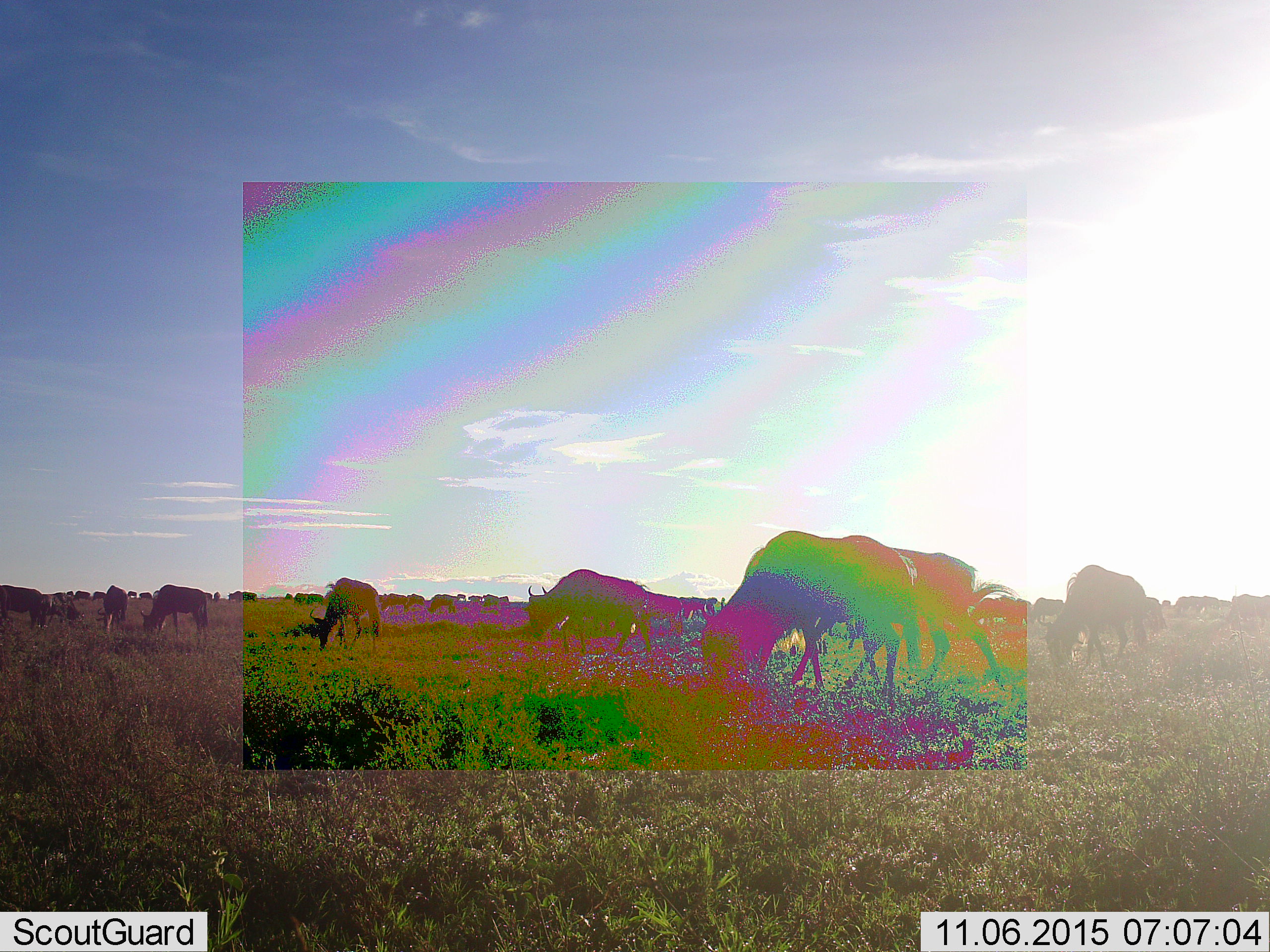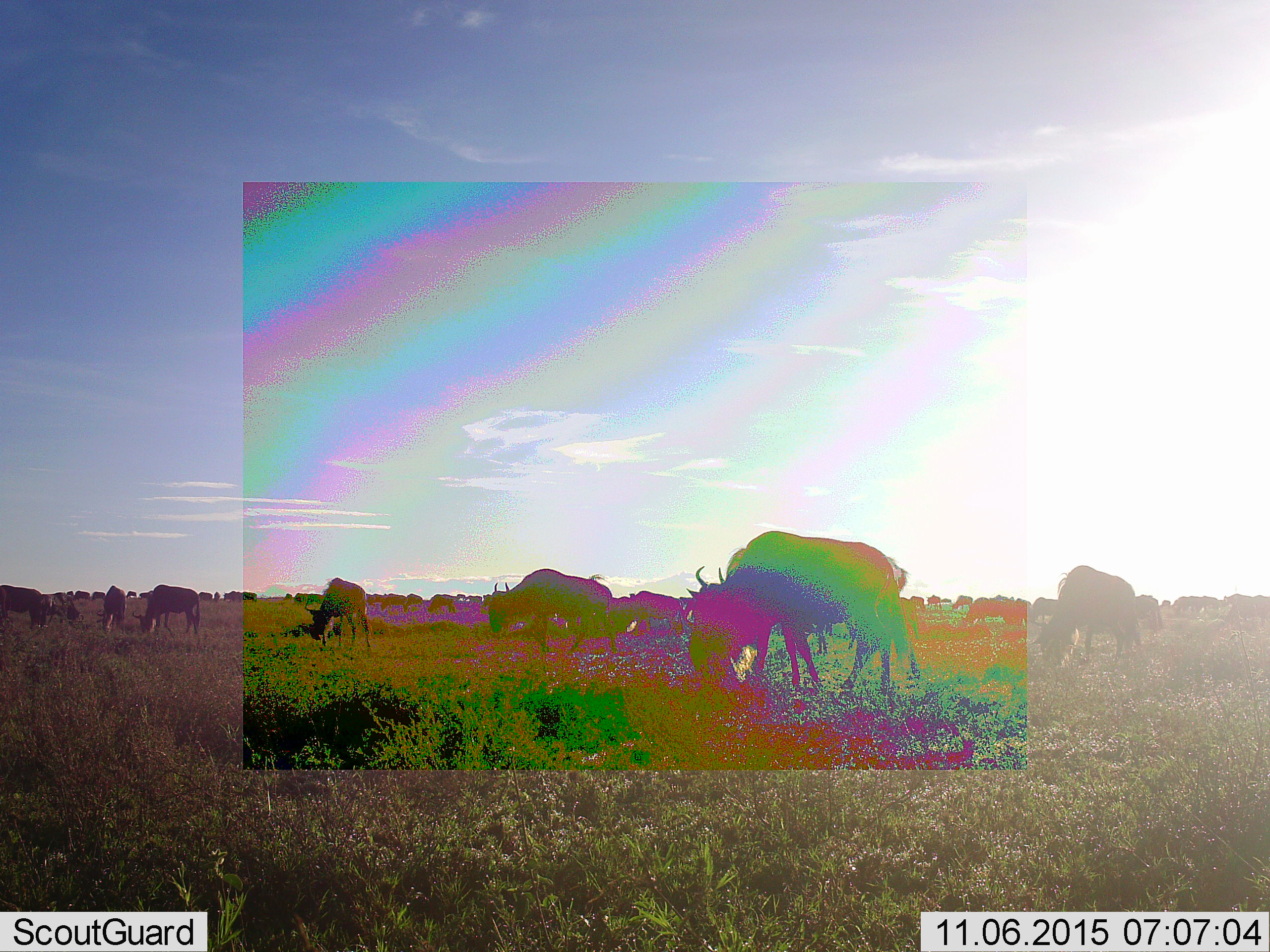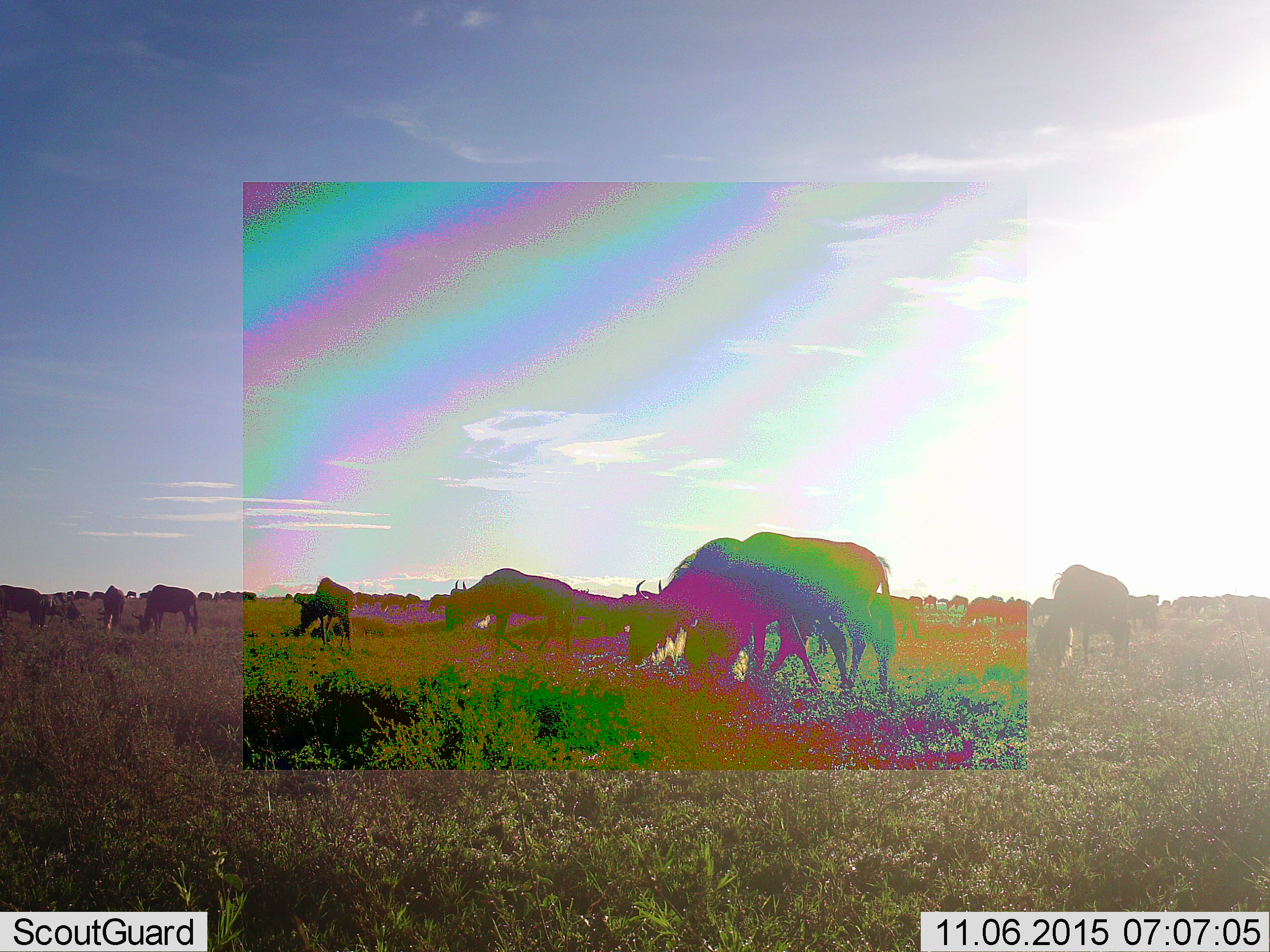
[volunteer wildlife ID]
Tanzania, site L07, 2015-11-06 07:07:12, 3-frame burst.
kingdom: Animalia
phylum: Chordata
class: Mammalia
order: Artiodactyla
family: Bovidae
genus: Connochaetes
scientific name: Connochaetes taurinus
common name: blue wildebeest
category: wildebeest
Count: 11-50.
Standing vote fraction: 44%.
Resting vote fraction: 0%.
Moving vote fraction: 67%.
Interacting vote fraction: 11%.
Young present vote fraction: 0%.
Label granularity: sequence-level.